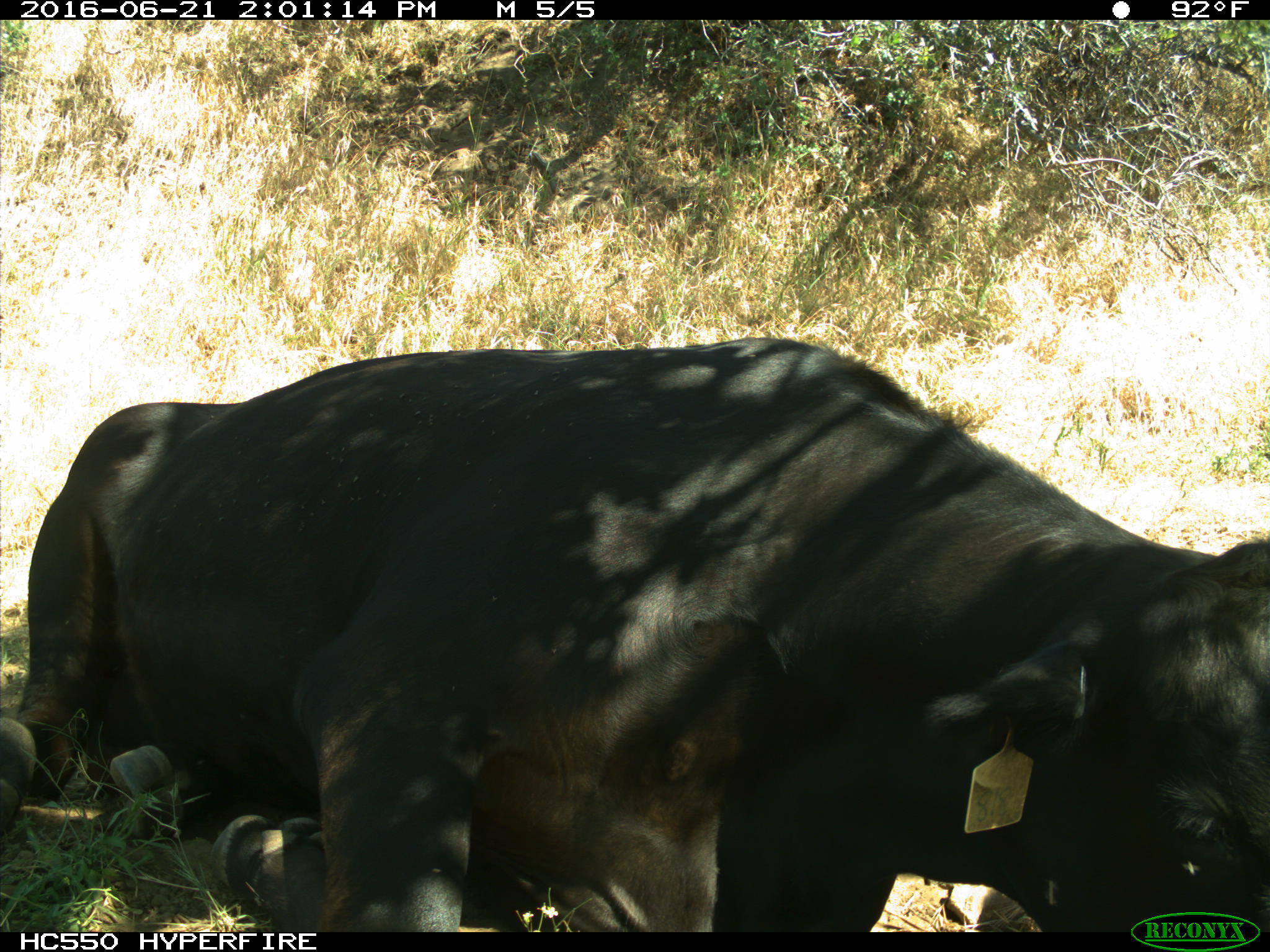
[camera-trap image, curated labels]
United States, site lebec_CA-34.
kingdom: Animalia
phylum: Chordata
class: Mammalia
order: Artiodactyla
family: Bovidae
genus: Bos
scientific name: Bos taurus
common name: domestic cow